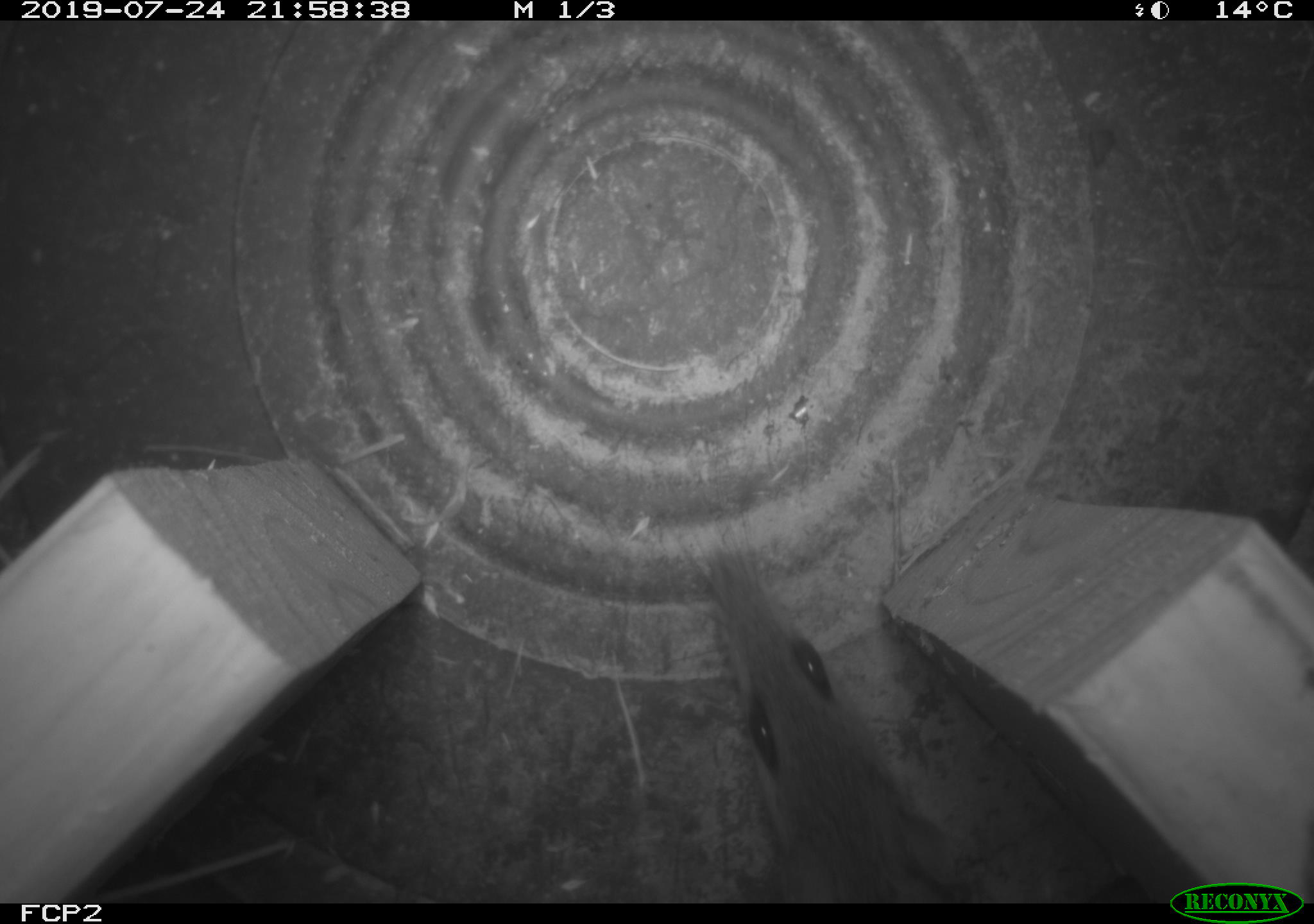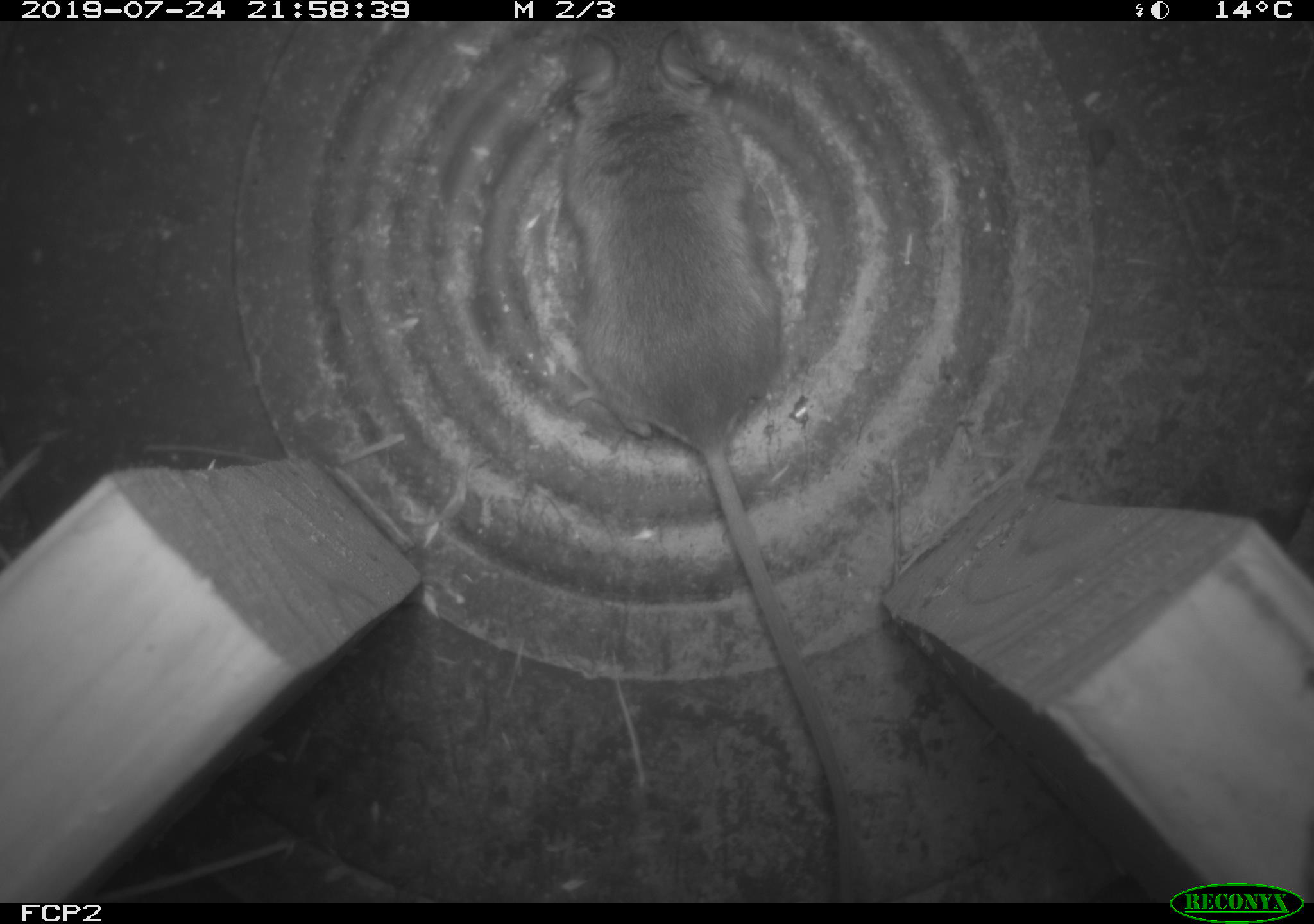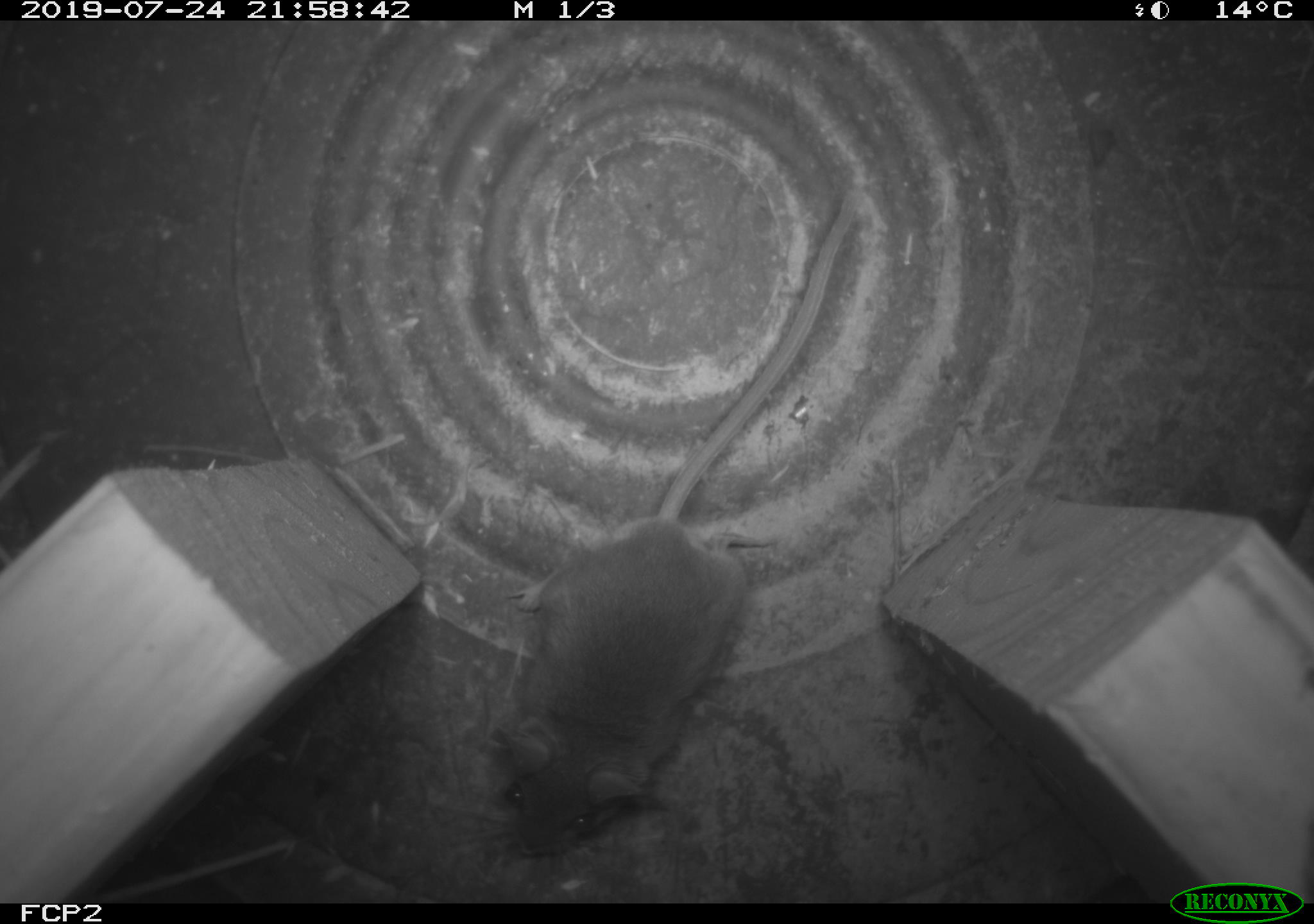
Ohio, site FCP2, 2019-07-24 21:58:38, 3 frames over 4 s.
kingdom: Animalia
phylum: Chordata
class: Mammalia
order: Rodentia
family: Cricetidae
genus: Peromyscus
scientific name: Peromyscus leucopus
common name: white-footed mouse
White-footed mouse (Peromyscus leucopus).